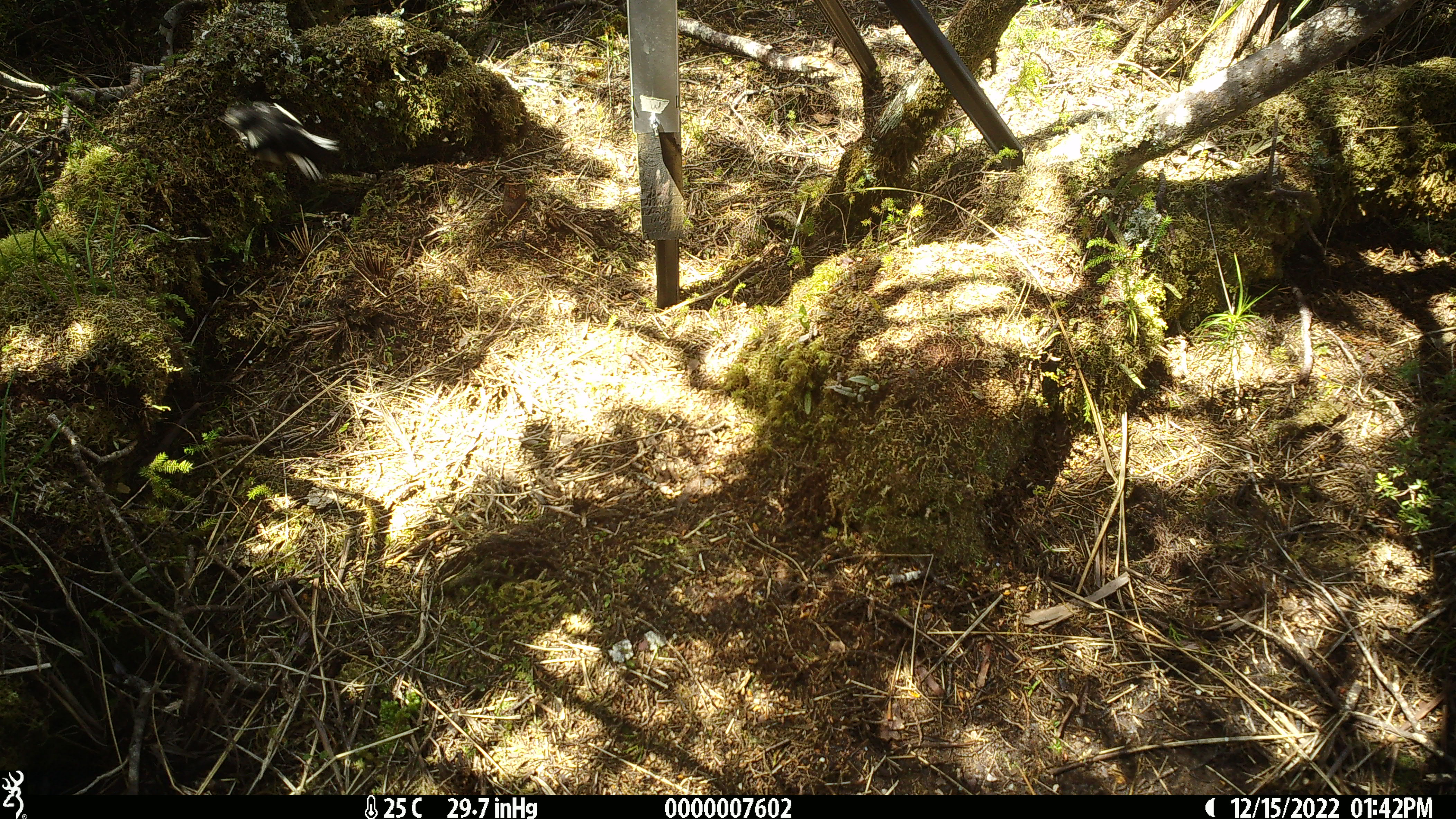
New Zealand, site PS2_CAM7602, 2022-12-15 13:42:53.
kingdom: Animalia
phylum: Chordata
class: Aves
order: Passeriformes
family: Petroicidae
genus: Petroica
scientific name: Petroica macrocephala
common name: tomtit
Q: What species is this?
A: Tomtit (Petroica macrocephala).